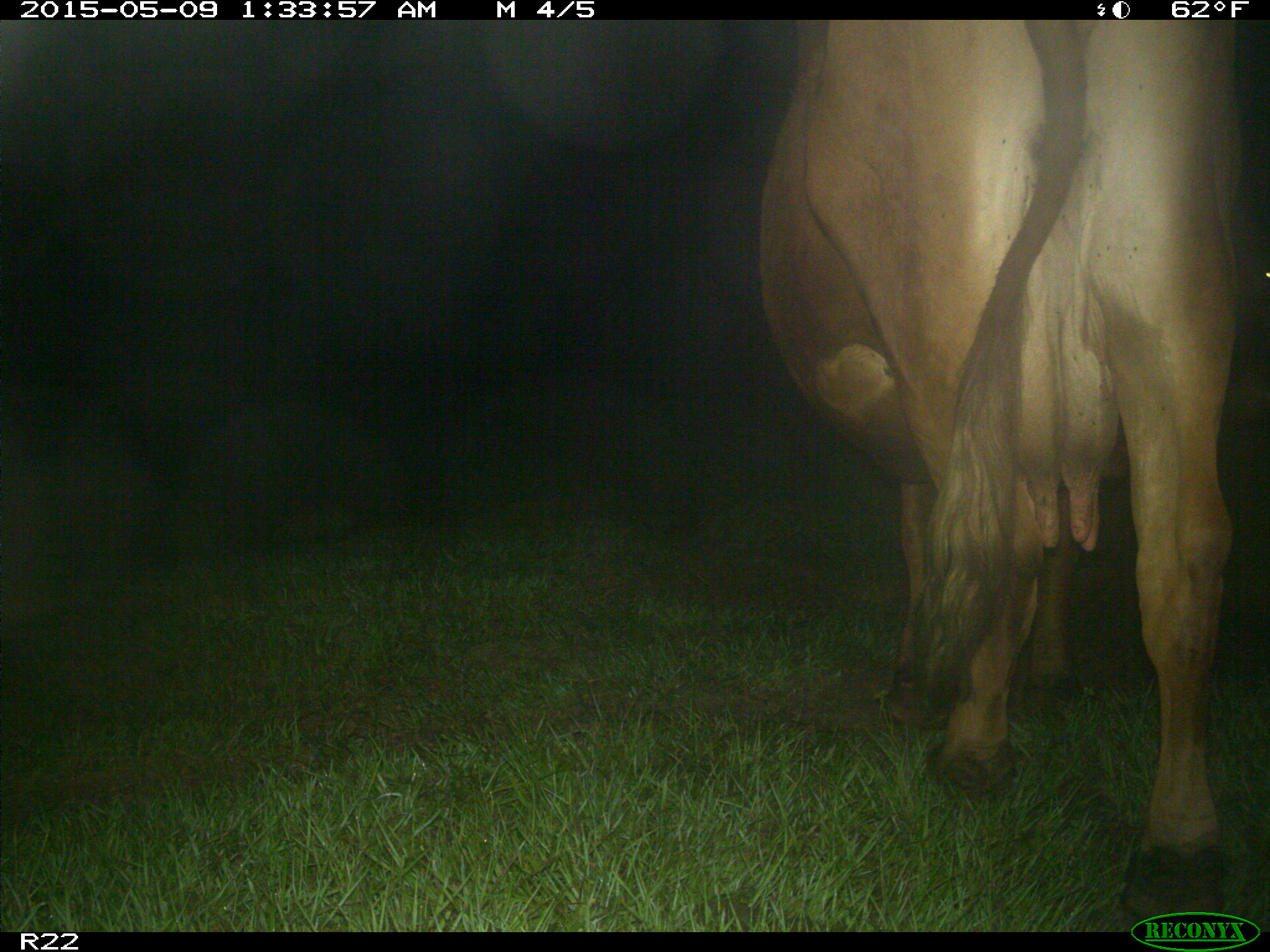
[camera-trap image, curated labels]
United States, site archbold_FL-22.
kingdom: Animalia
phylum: Chordata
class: Mammalia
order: Artiodactyla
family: Bovidae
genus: Bos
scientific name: Bos taurus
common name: domestic cow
Bos taurus (domestic cow).